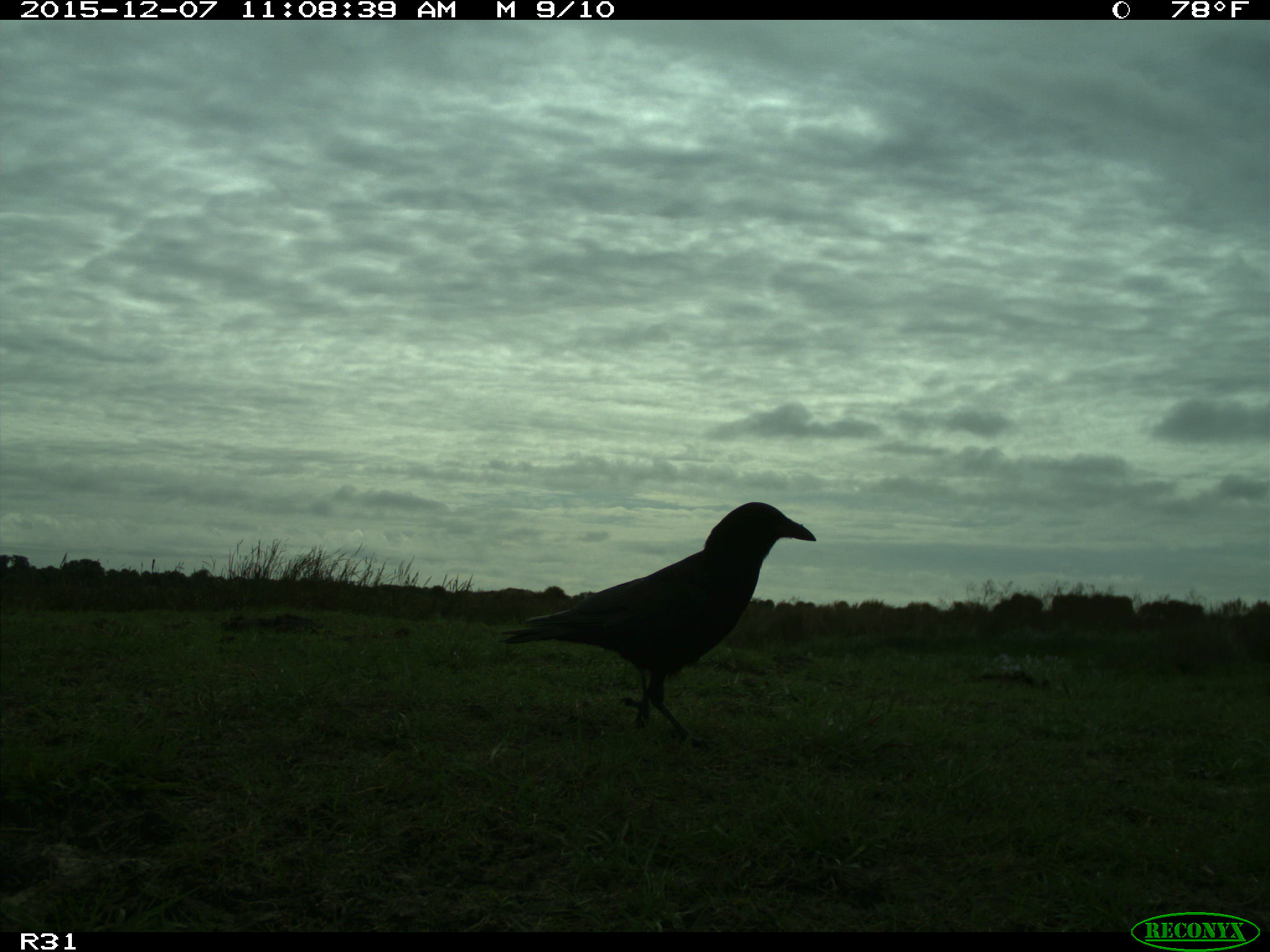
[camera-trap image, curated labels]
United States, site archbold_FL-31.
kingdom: Animalia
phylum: Chordata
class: Aves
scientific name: Aves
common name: birds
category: unidentified bird